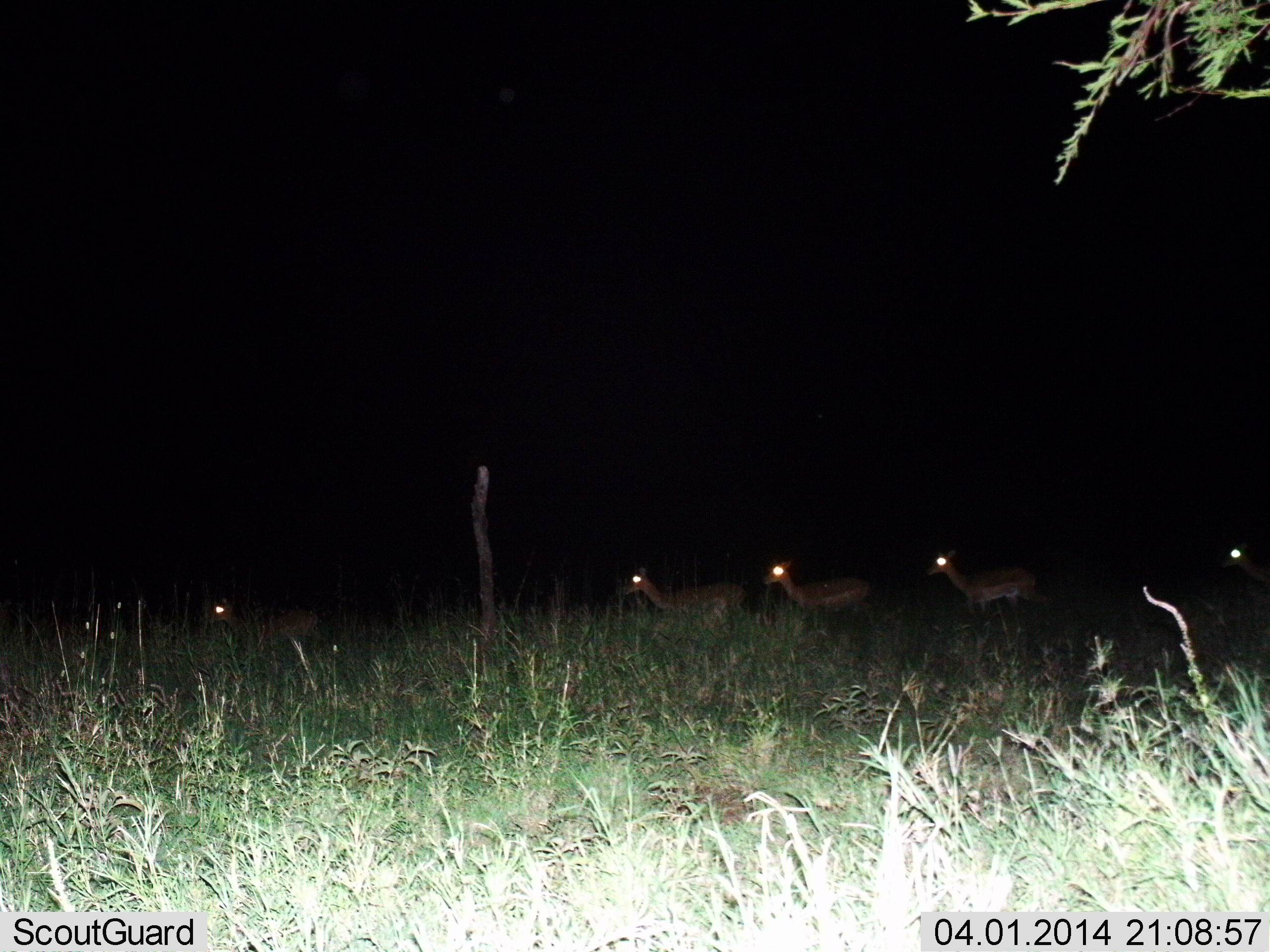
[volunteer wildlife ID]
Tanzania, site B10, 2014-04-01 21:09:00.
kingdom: Animalia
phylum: Chordata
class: Mammalia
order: Artiodactyla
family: Bovidae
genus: Aepyceros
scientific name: Aepyceros melampus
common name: impala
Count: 5.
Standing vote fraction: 50%.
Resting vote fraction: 0%.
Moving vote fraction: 67%.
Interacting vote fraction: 0%.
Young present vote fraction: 0%.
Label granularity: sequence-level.